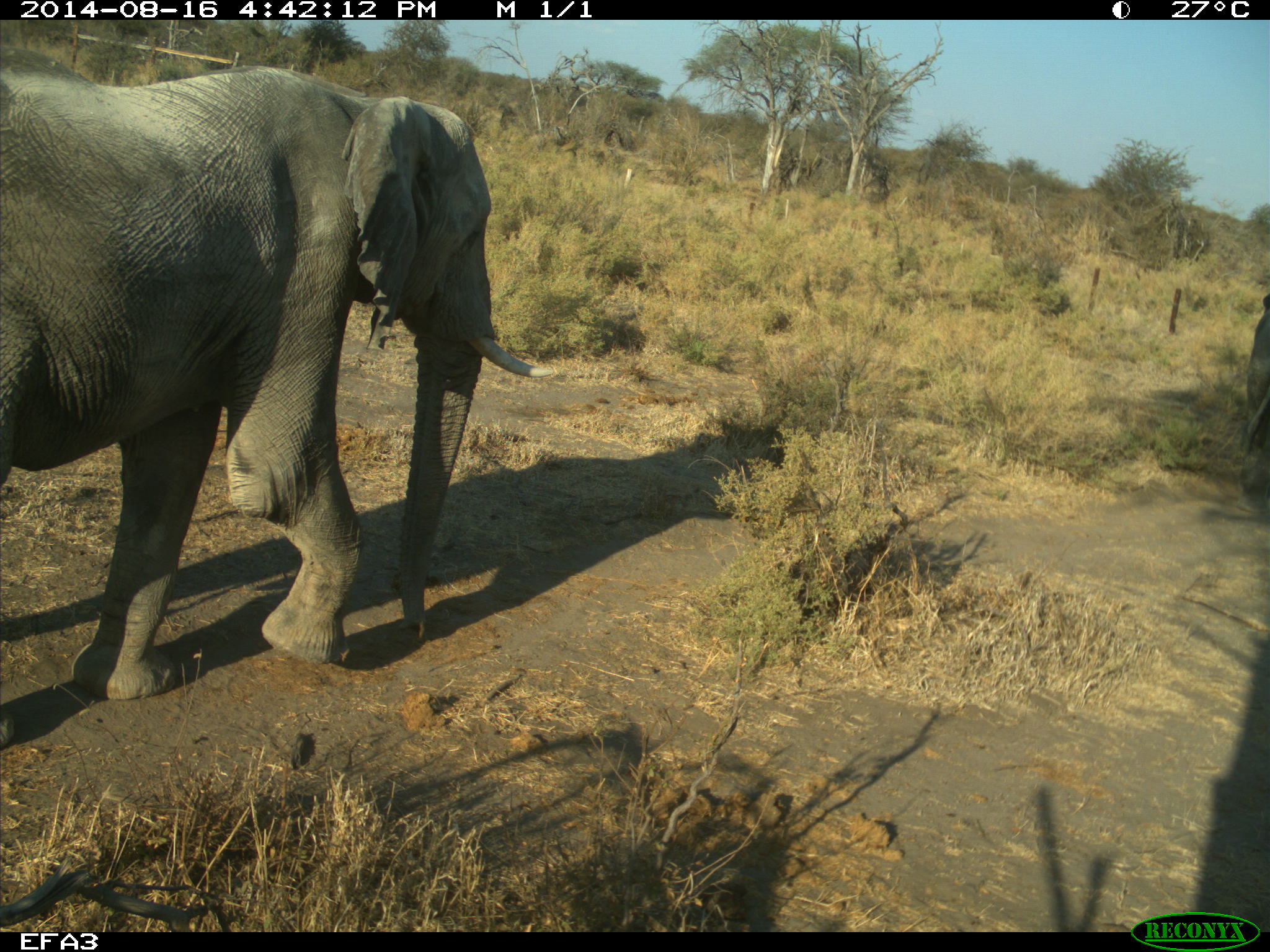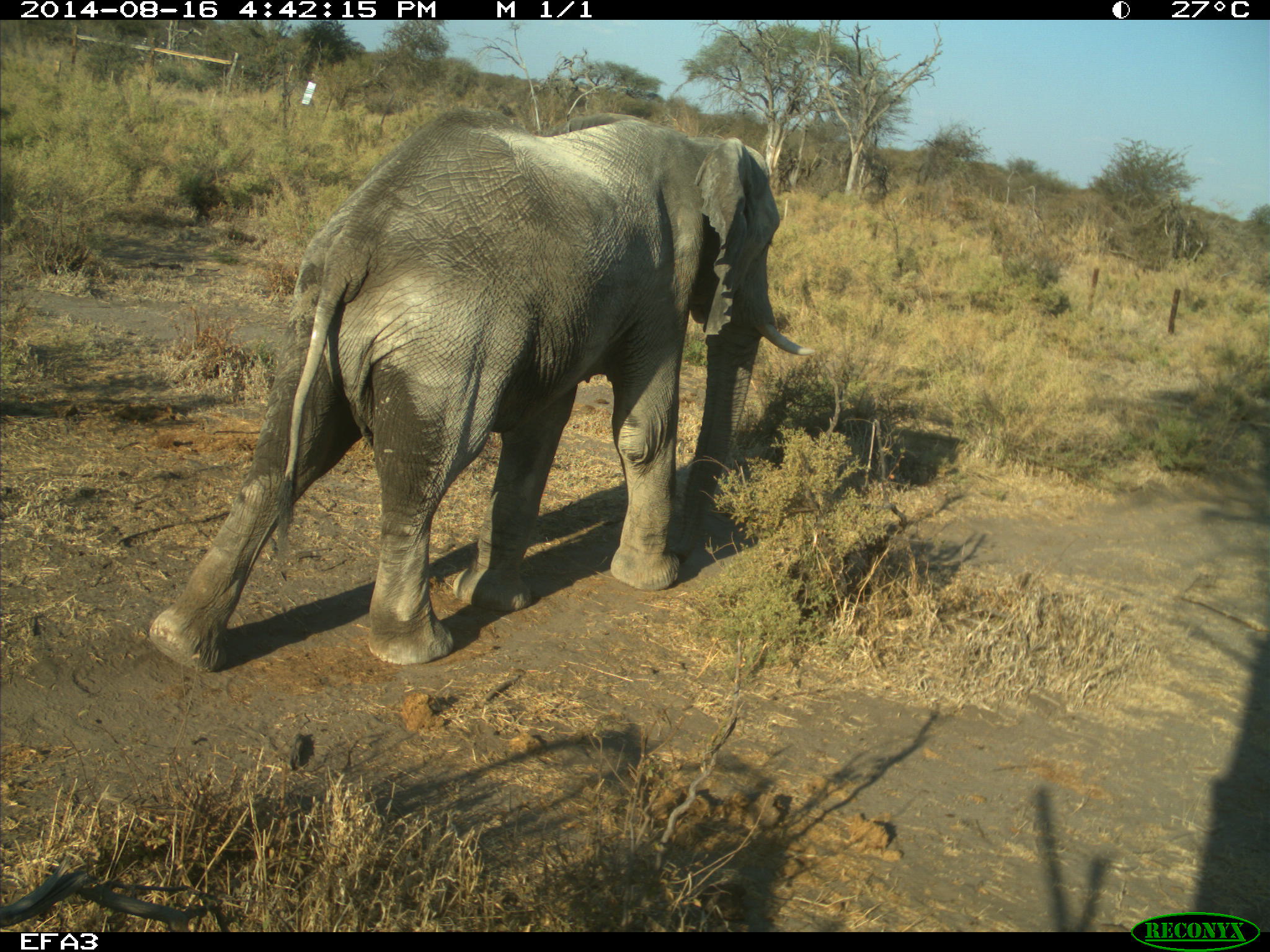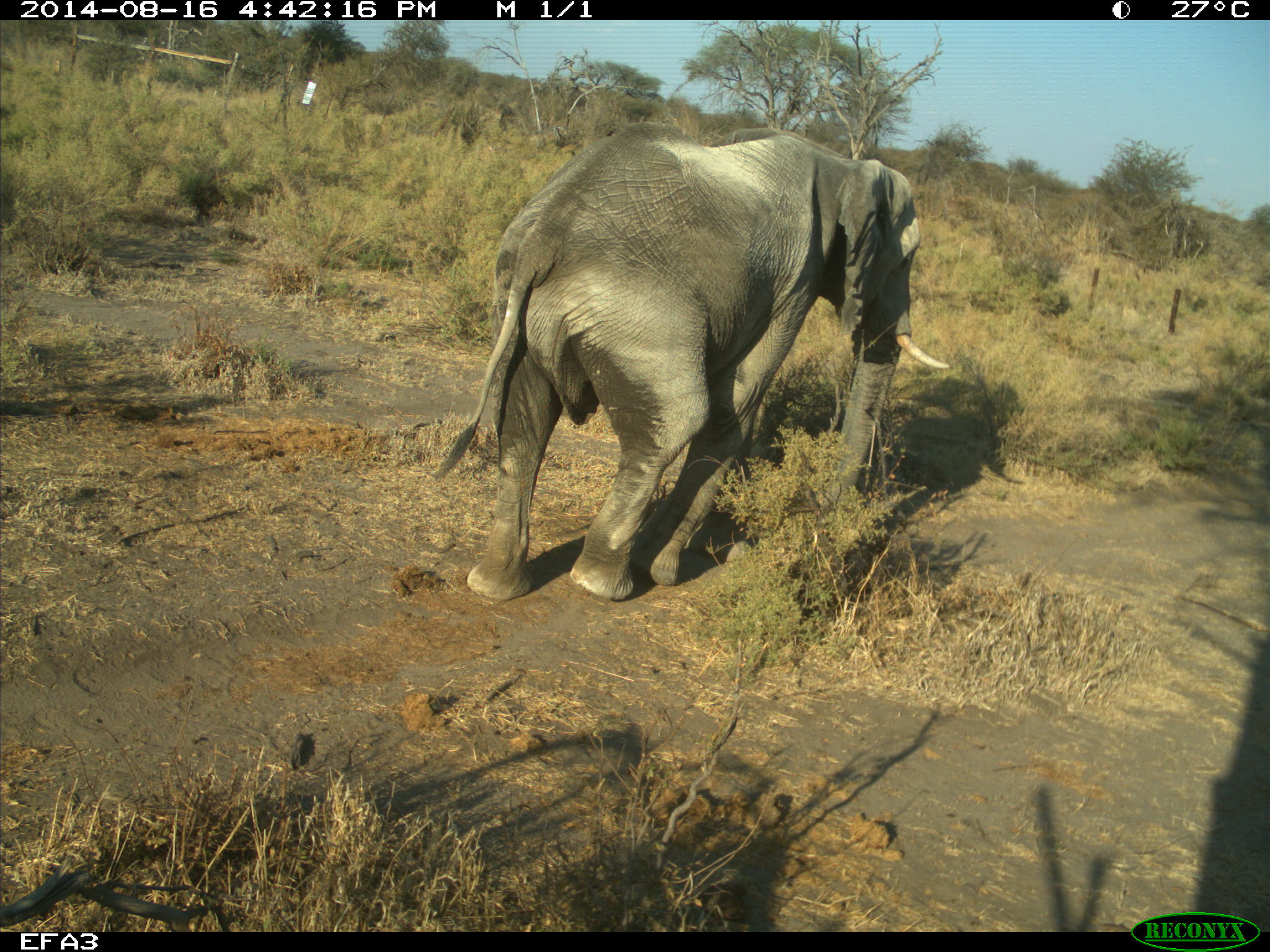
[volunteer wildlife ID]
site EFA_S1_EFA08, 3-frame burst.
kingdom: Animalia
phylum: Chordata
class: Mammalia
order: Proboscidea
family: Elephantidae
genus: Loxodonta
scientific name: Loxodonta africana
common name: african bush elephant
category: elephant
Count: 1.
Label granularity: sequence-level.